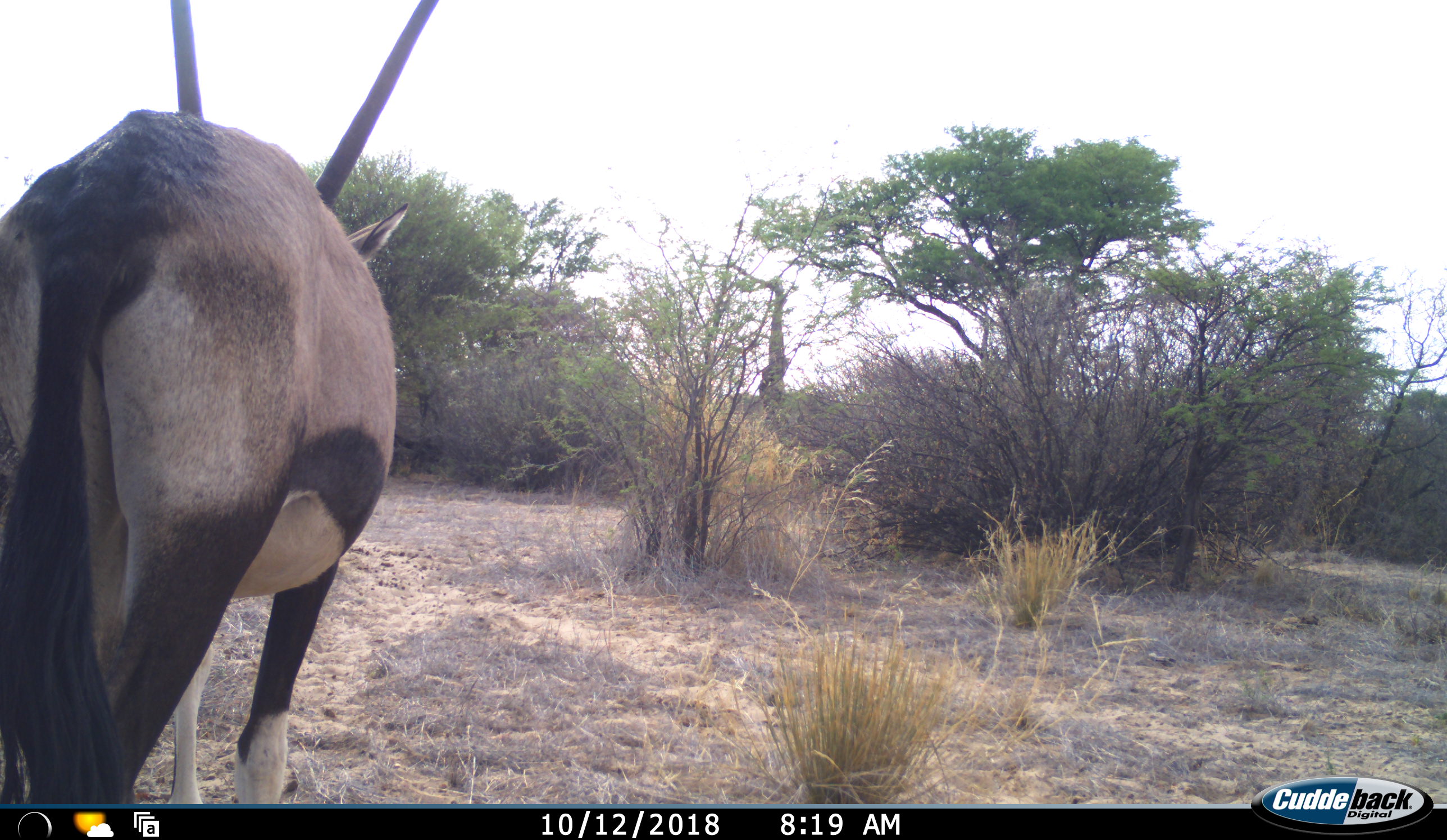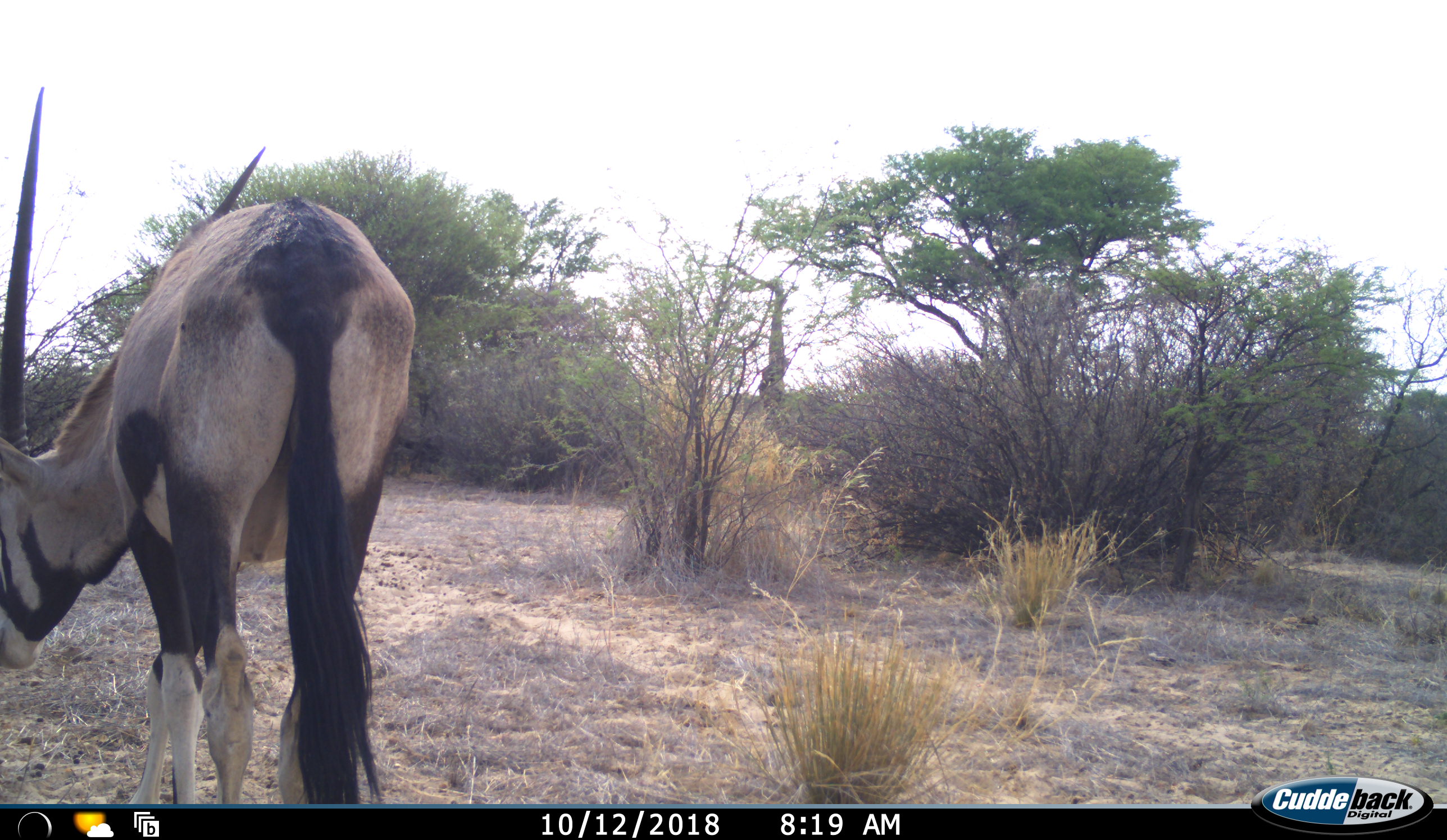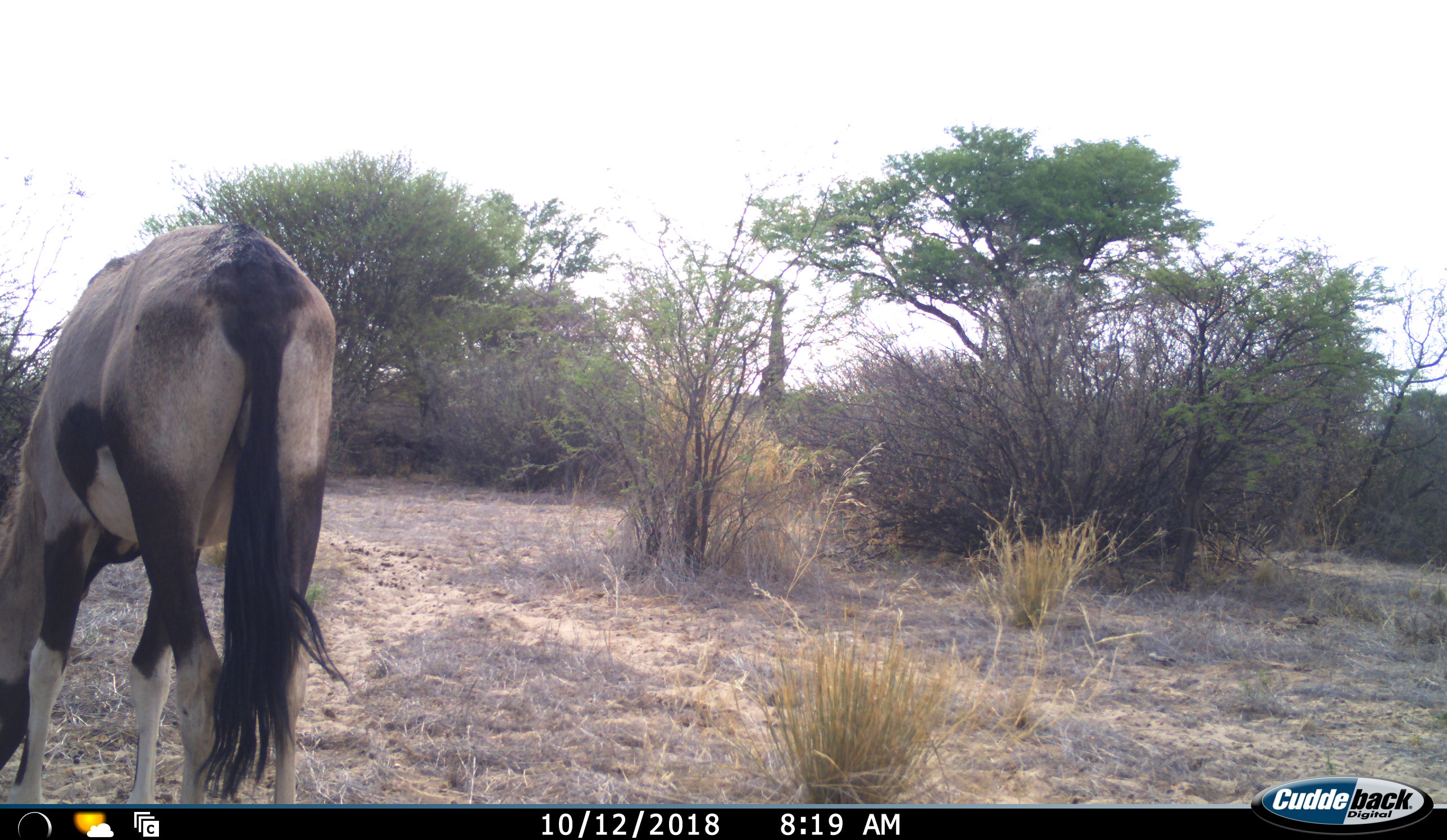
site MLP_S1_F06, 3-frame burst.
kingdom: Animalia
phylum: Chordata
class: Mammalia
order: Artiodactyla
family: Bovidae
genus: Oryx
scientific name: Oryx gazella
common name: gemsbok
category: oryx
Oryx (gemsbok) (Oryx gazella), count 1. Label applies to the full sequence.